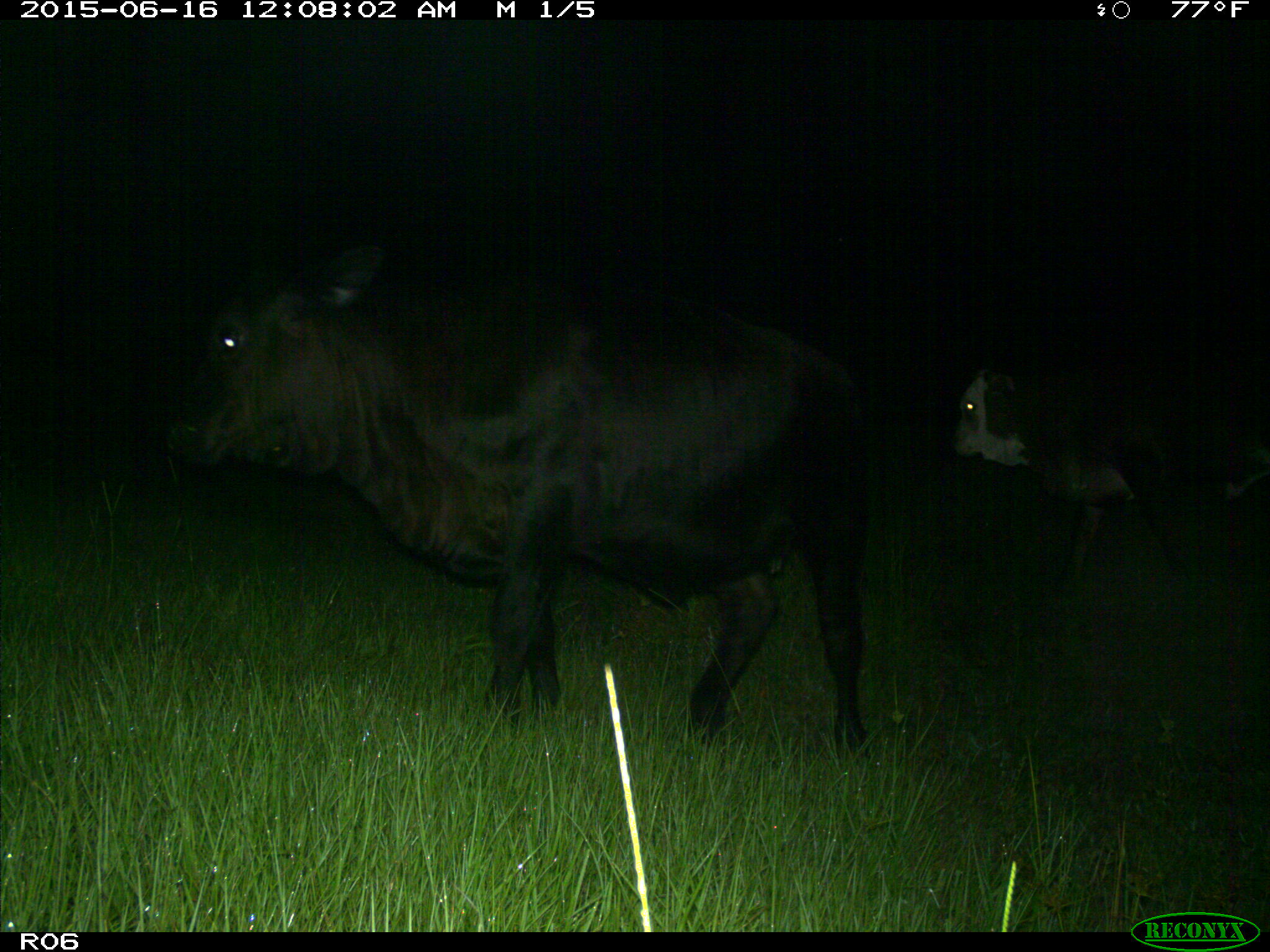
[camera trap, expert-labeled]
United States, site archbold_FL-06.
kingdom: Animalia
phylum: Chordata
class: Mammalia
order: Artiodactyla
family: Bovidae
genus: Bos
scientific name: Bos taurus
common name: domestic cow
Bos taurus (domestic cow).